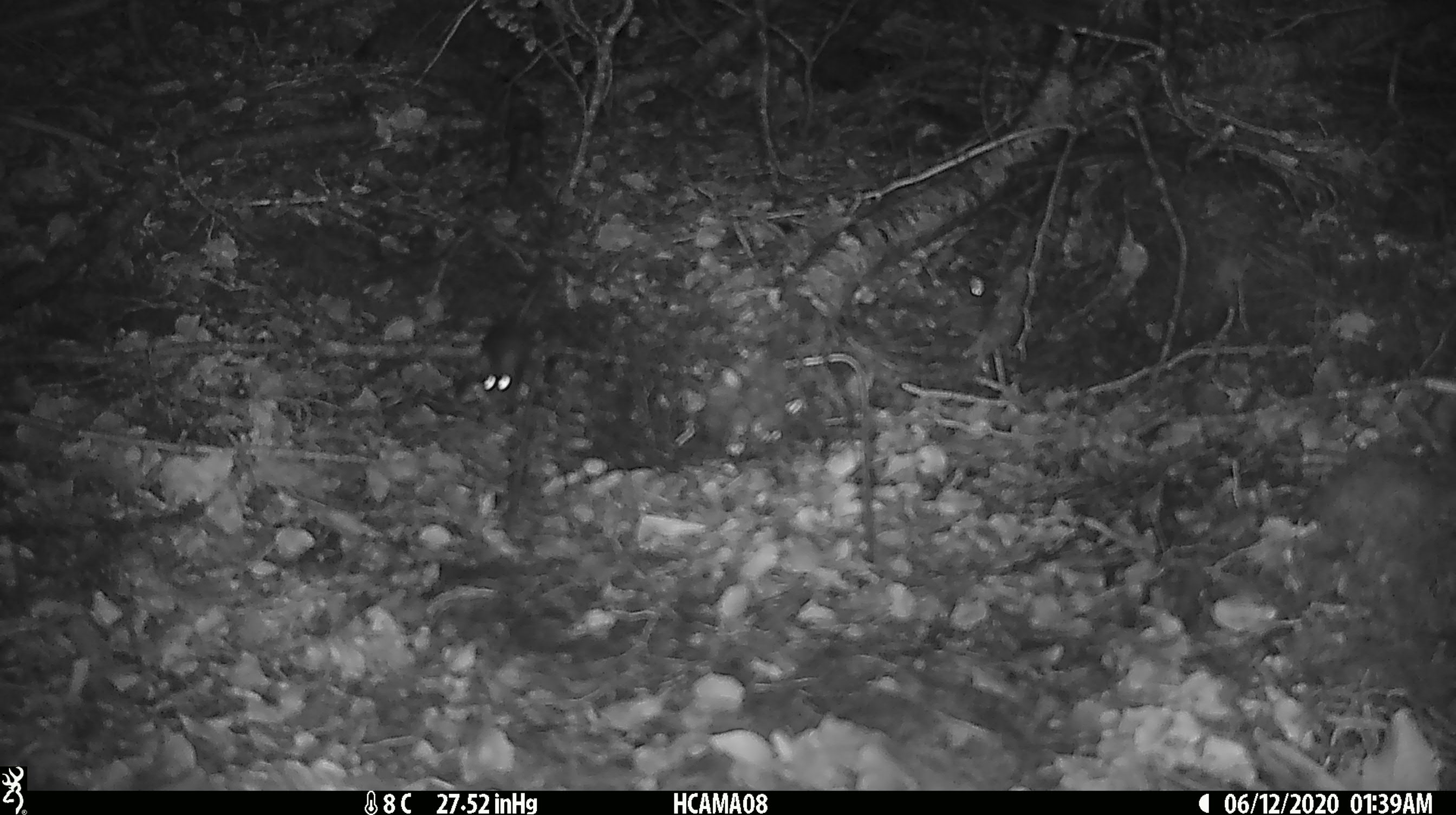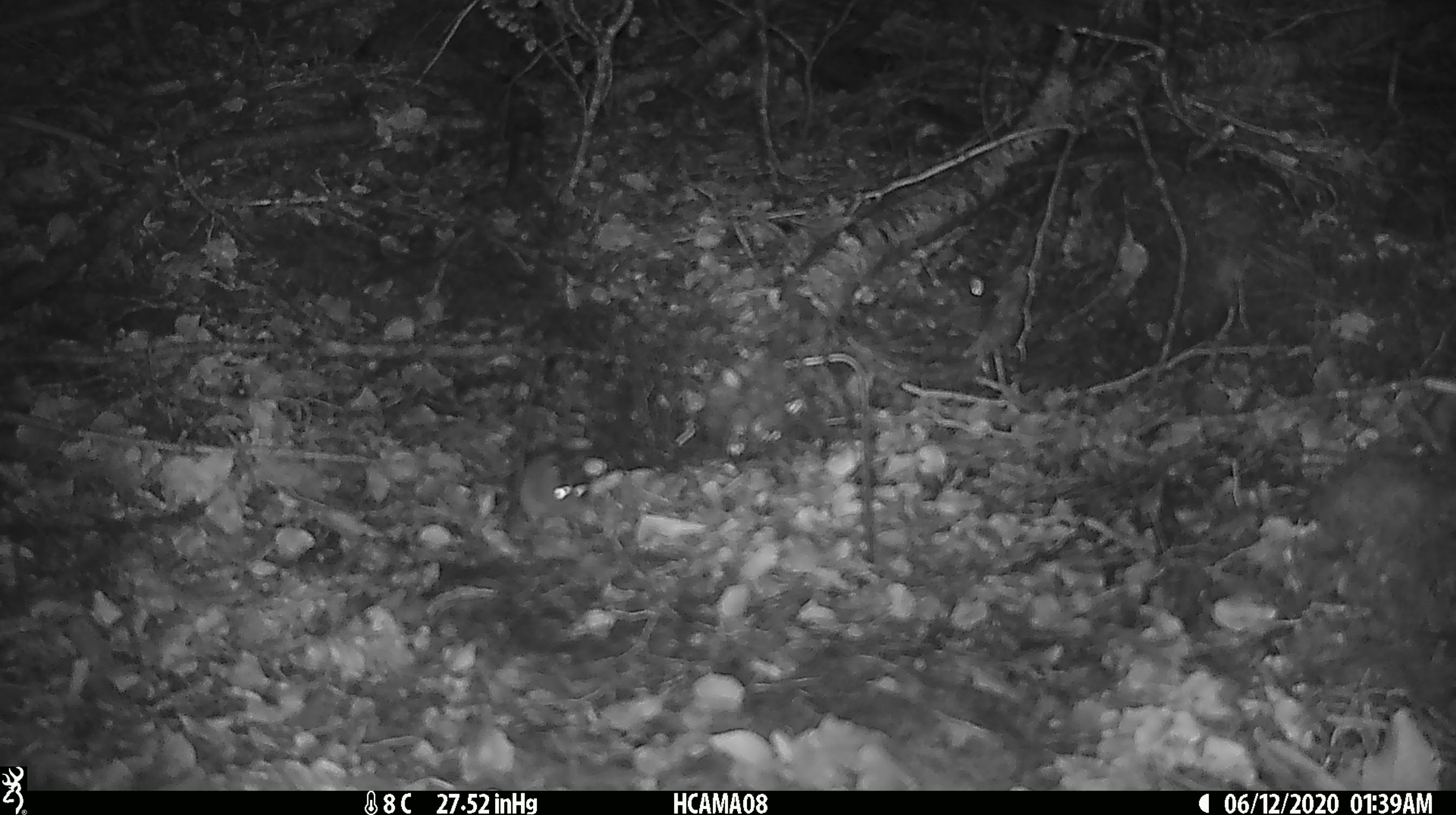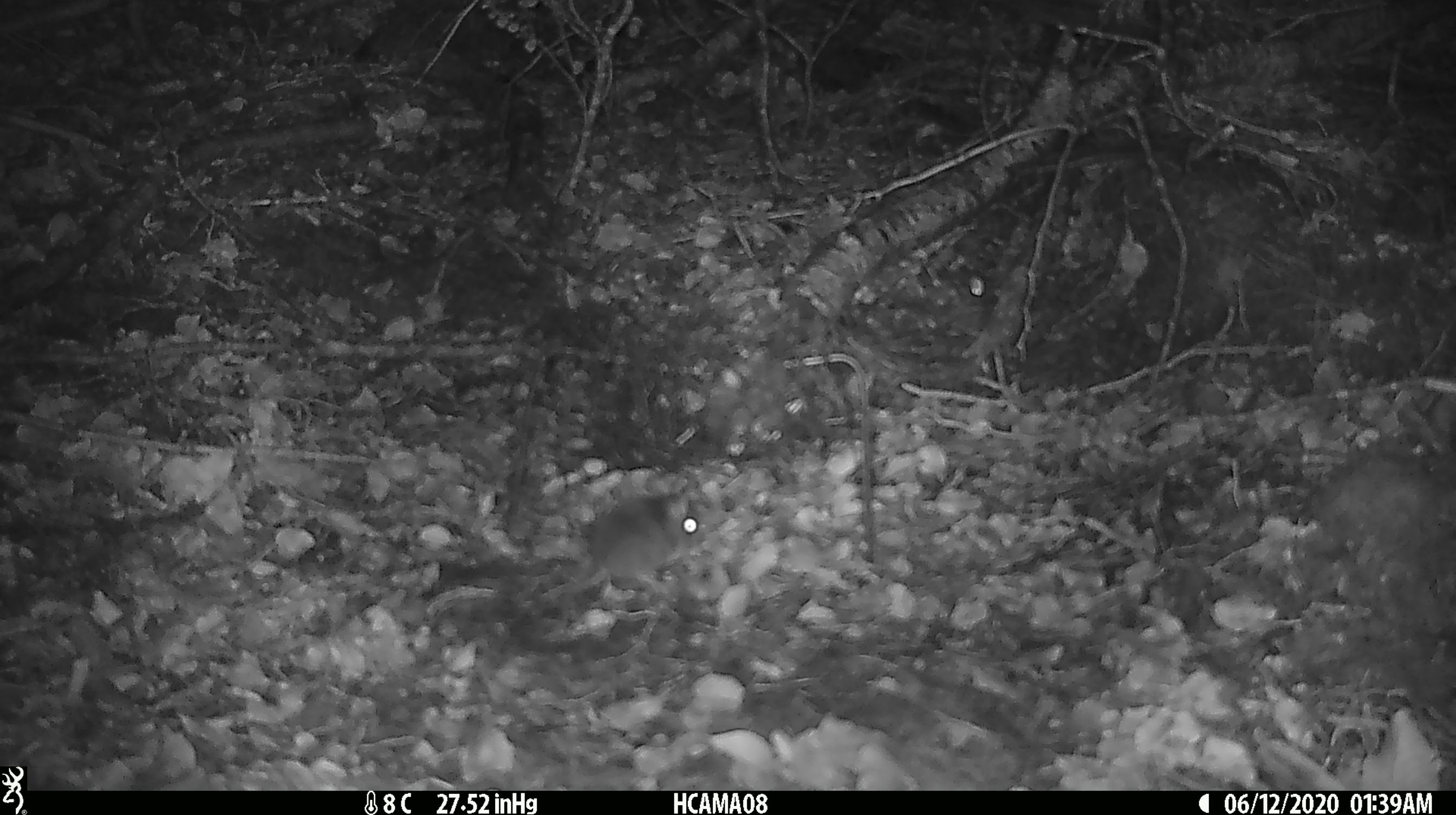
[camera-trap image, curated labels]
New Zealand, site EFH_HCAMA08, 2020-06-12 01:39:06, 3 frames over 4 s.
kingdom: Animalia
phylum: Chordata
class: Mammalia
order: Rodentia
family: Muridae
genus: Mus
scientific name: Mus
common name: mouse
Mouse (Mus).